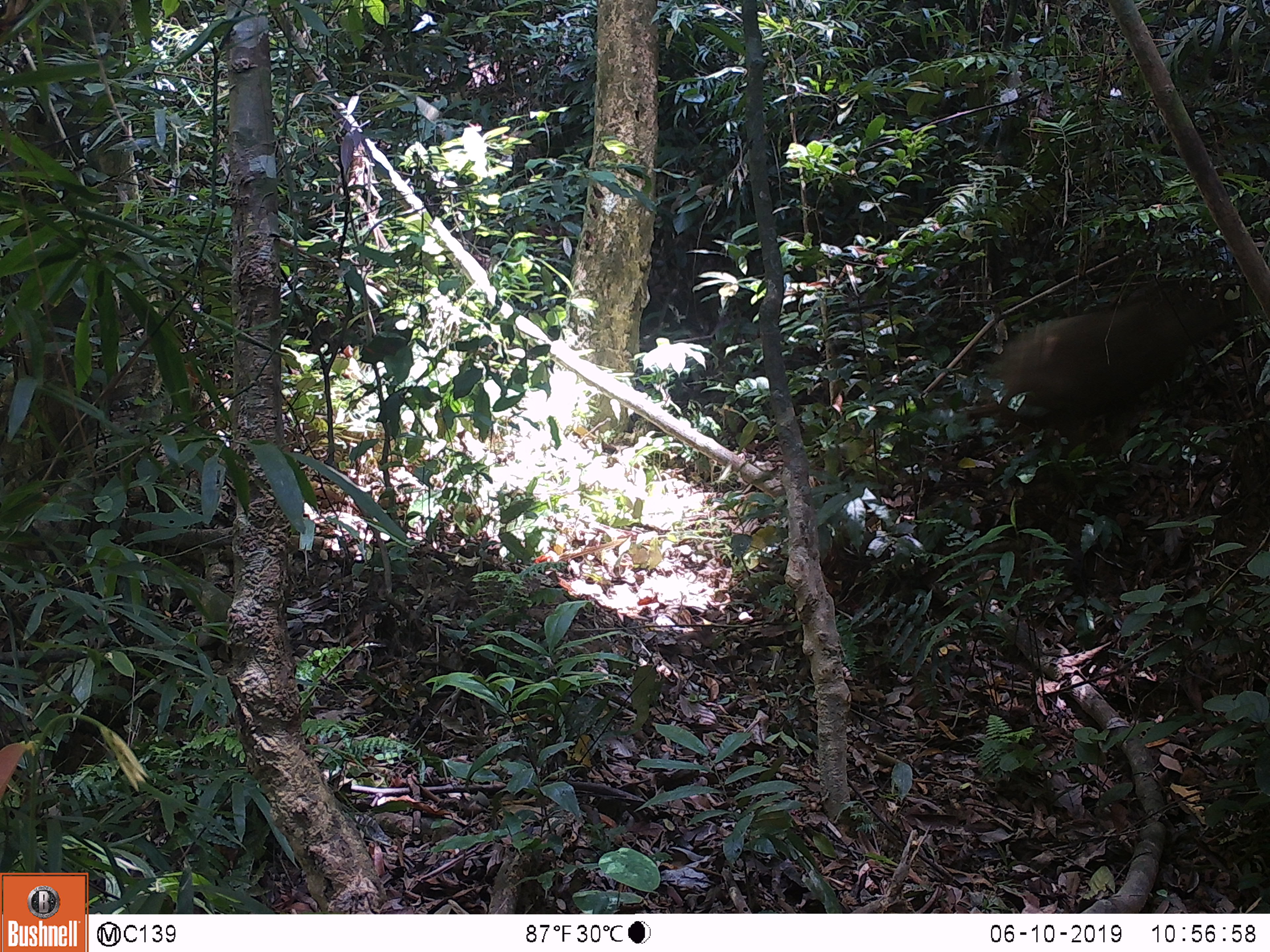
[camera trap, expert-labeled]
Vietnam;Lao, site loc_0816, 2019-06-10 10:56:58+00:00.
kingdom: Animalia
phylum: Chordata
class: Mammalia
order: Artiodactyla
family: Suidae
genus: Sus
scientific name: Sus scrofa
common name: eurasian wild pig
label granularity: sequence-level